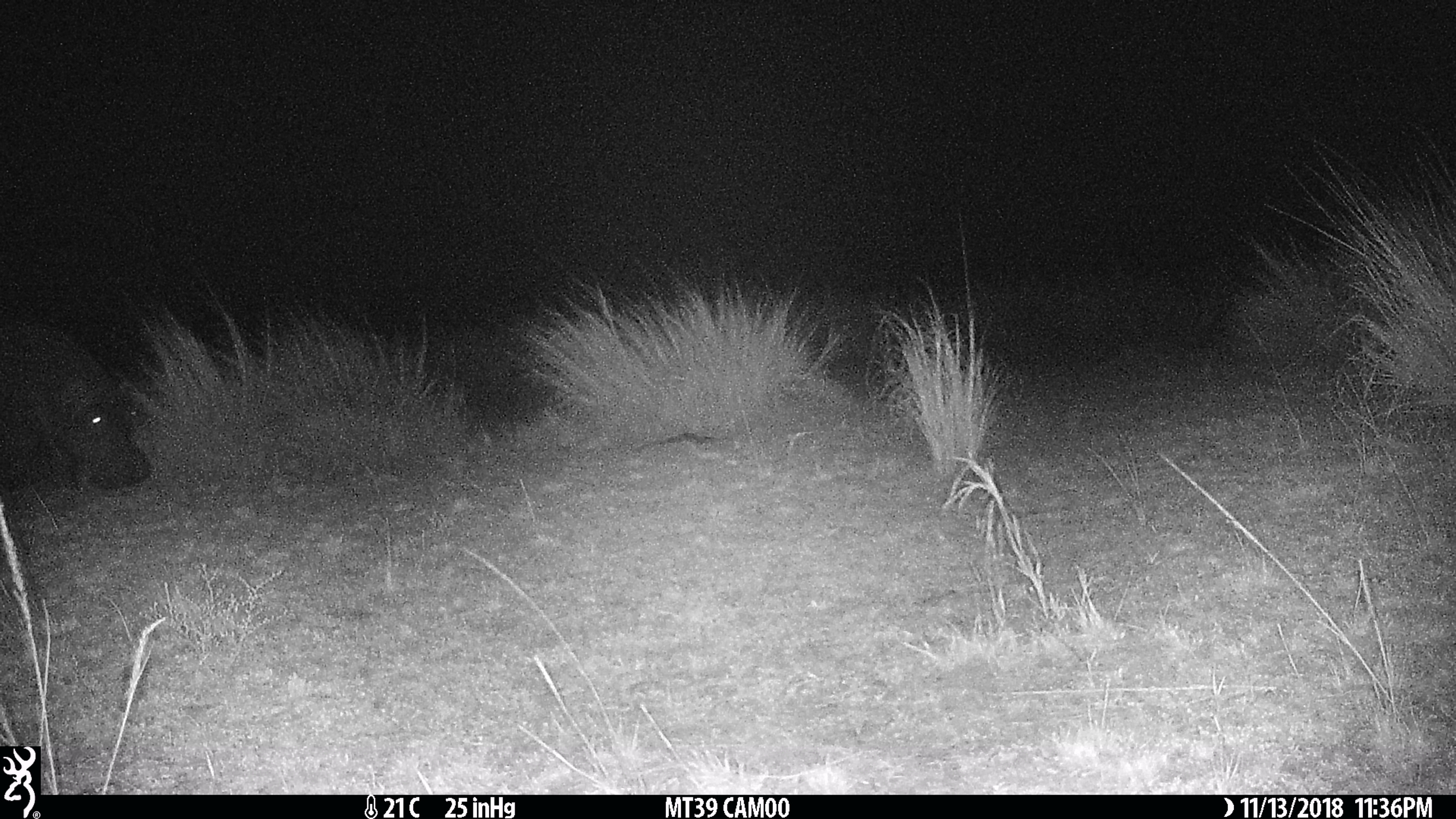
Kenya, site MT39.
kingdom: Animalia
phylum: Chordata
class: Mammalia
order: Artiodactyla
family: Hippopotamidae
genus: Hippopotamus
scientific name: Hippopotamus amphibius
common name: hippopotamus